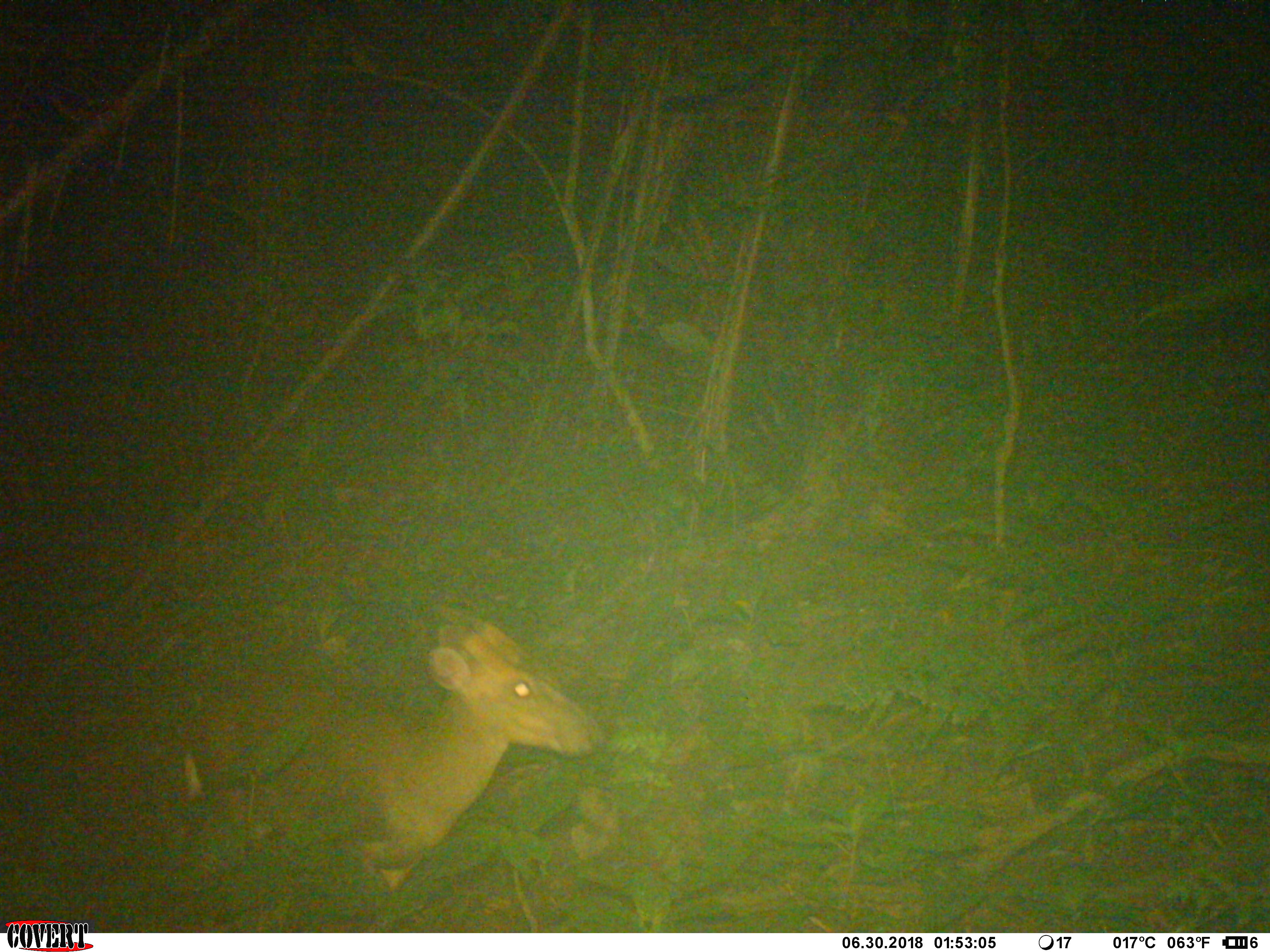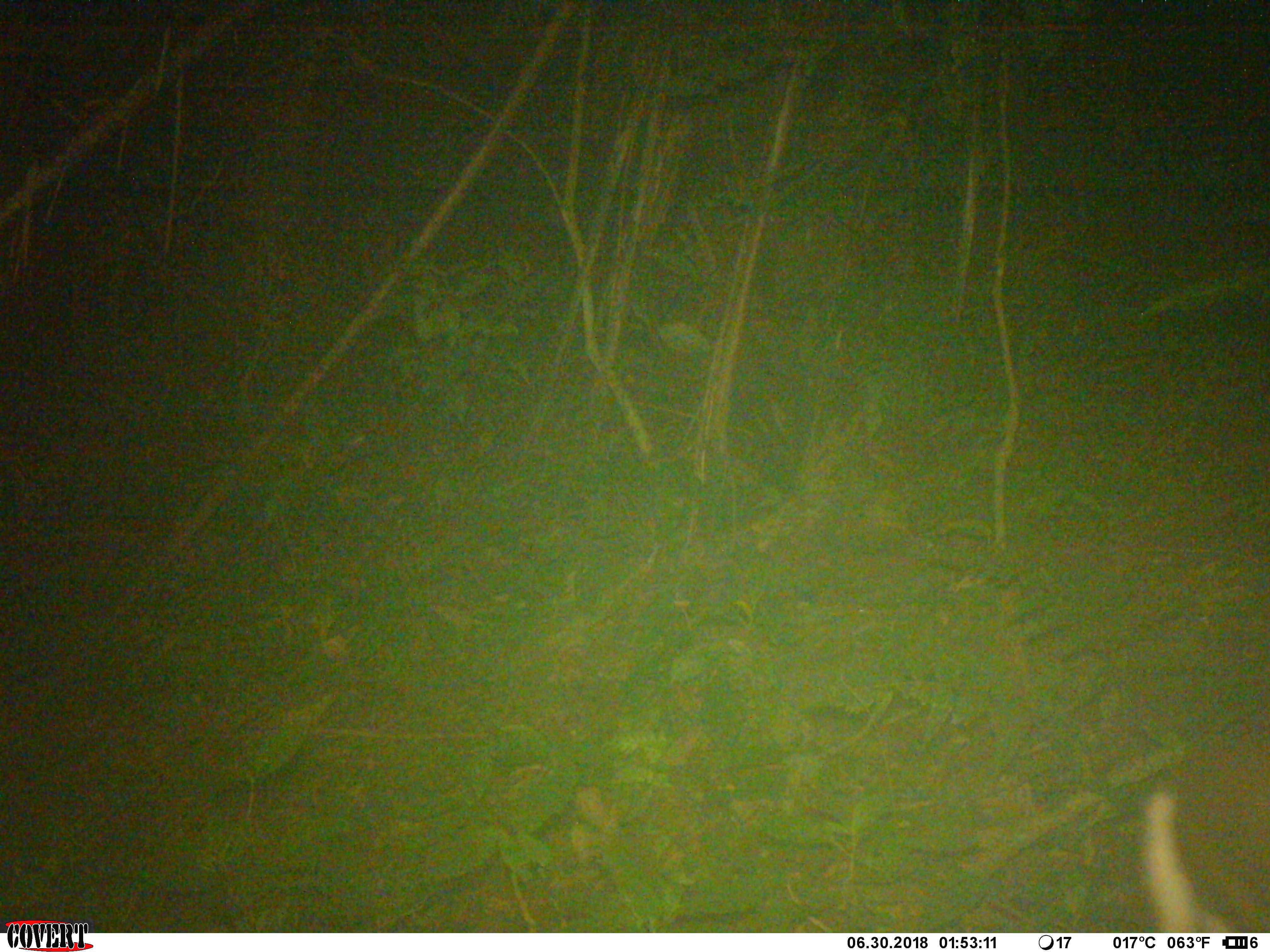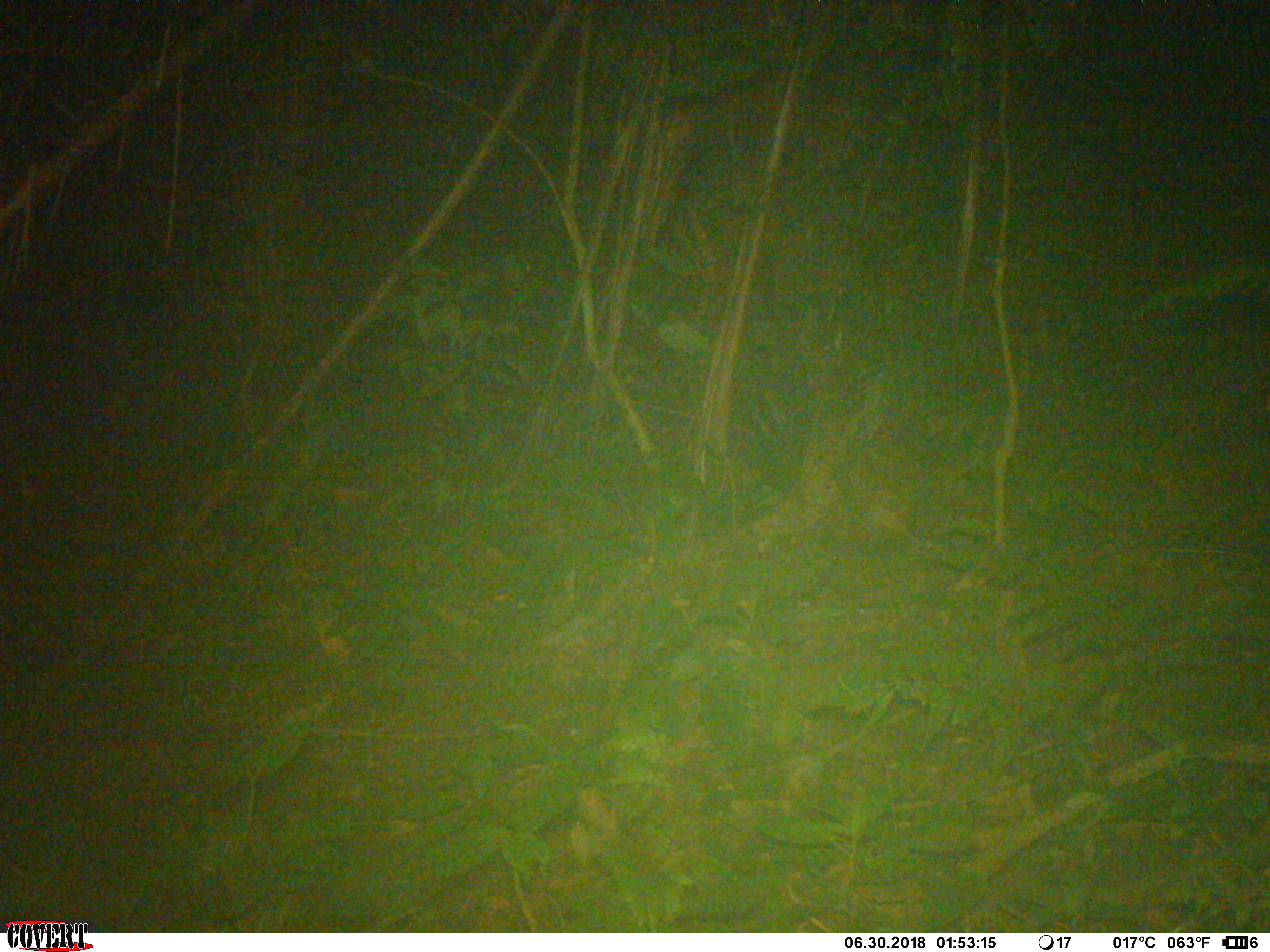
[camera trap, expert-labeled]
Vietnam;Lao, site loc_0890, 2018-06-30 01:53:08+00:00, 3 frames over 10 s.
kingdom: Animalia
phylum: Chordata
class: Mammalia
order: Artiodactyla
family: Cervidae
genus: Muntiacus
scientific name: Muntiacus rooseveltorum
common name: roosevelt's muntjac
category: roosevelts muntjac group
Roosevelts muntjac group (roosevelt's muntjac) (Muntiacus rooseveltorum). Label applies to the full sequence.